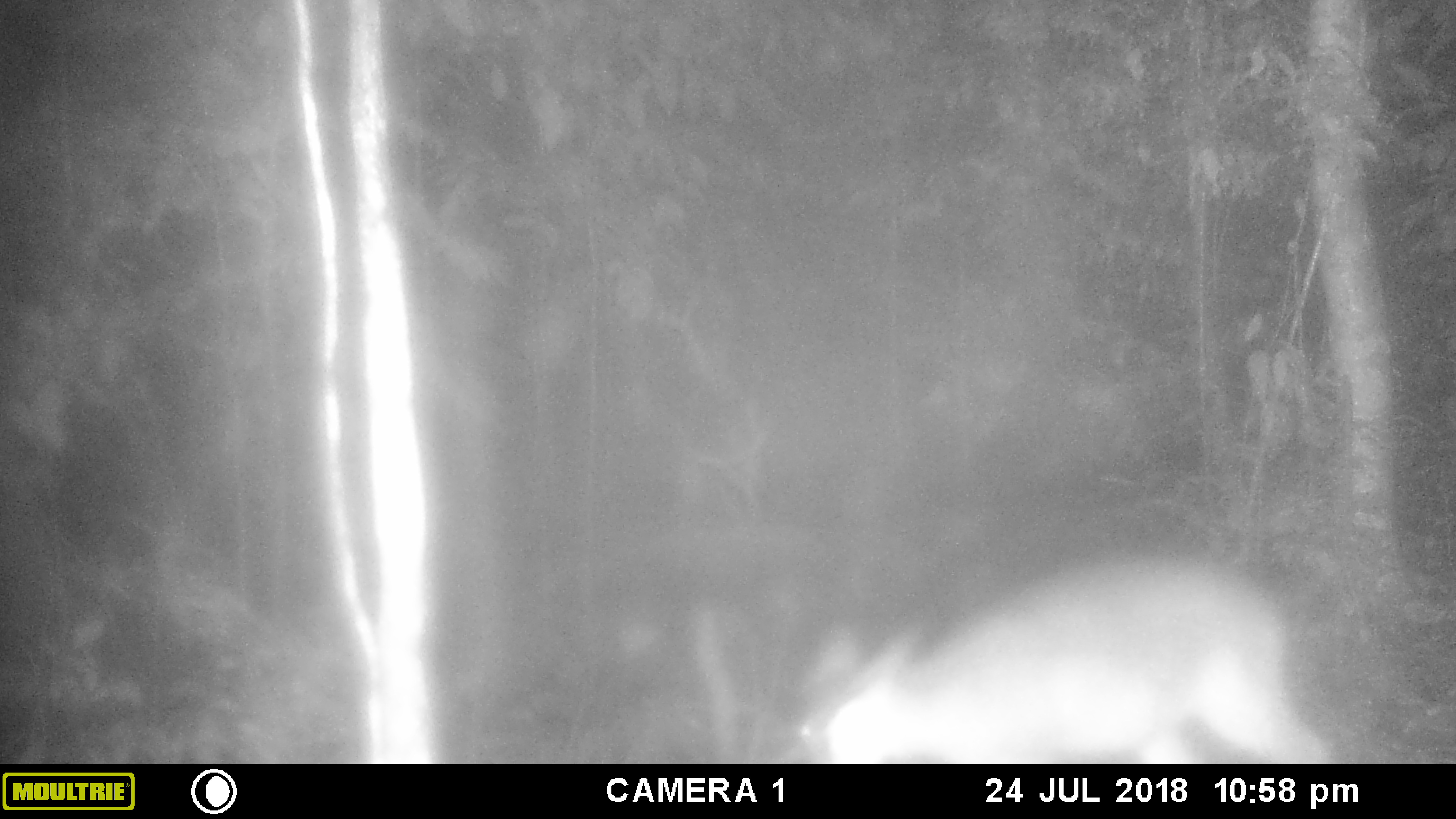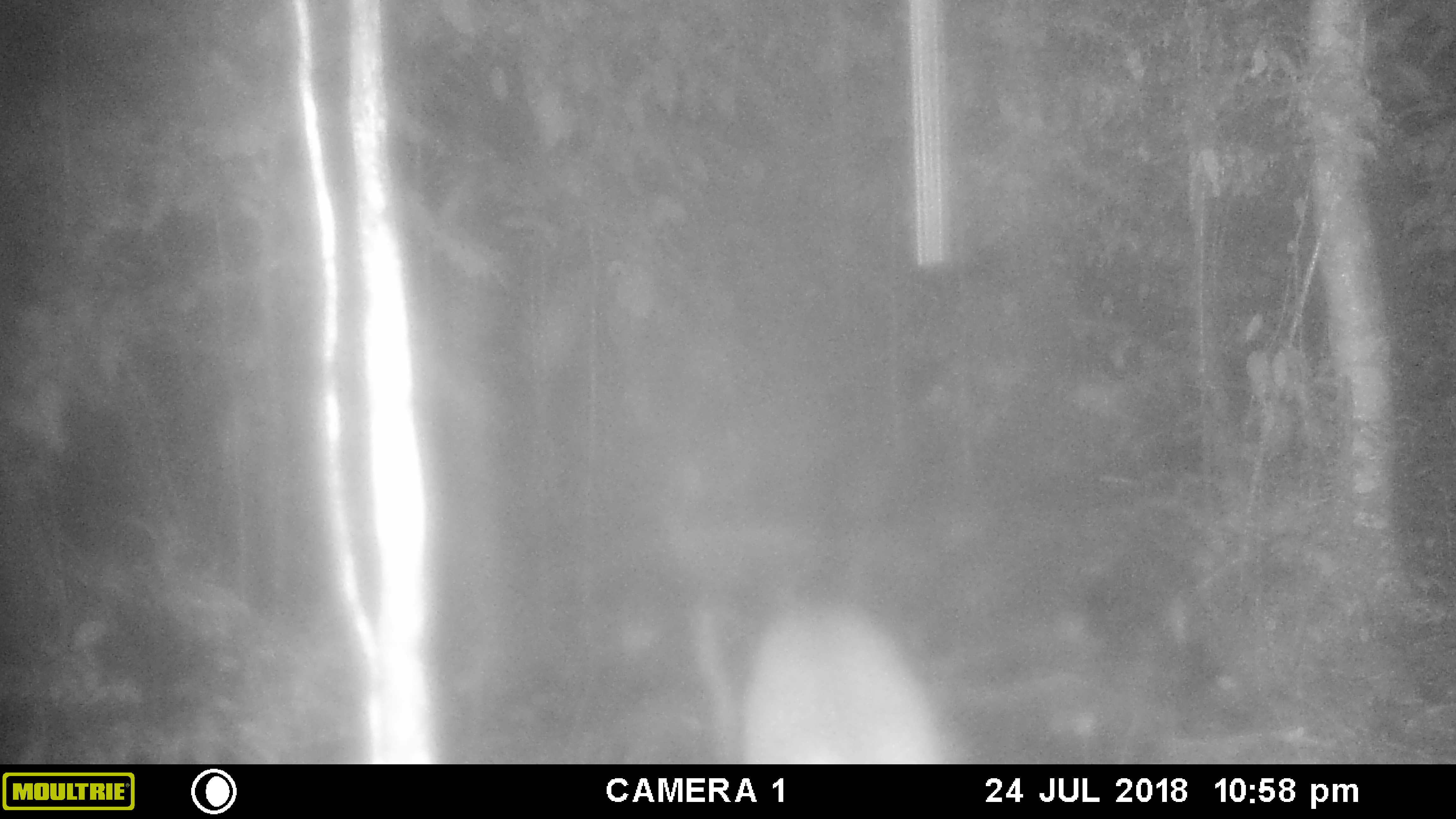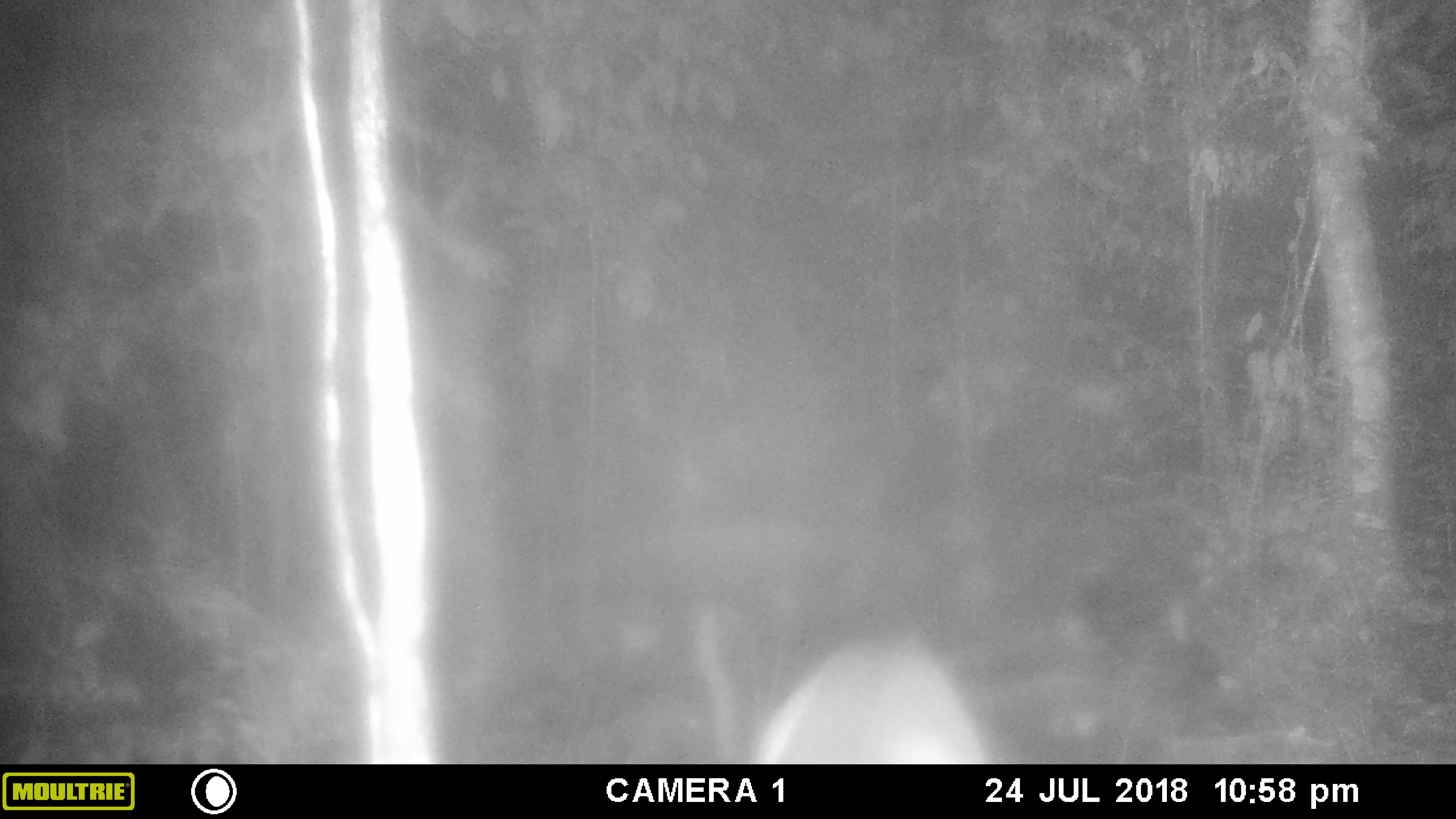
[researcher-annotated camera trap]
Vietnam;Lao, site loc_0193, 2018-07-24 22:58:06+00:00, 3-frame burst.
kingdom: Animalia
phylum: Chordata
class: Mammalia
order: Artiodactyla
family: Cervidae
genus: Muntiacus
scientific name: Muntiacus vuquangensis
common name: large-antlered muntjac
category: large antlered muntjac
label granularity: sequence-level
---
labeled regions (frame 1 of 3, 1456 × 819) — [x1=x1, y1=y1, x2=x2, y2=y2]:
large antlered muntjac: [x1=786, y1=545, x2=1329, y2=764]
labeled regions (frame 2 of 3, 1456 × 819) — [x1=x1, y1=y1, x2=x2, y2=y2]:
large antlered muntjac: [x1=736, y1=603, x2=943, y2=764]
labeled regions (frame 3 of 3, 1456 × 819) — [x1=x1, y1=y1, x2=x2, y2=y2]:
large antlered muntjac: [x1=752, y1=636, x2=983, y2=764]